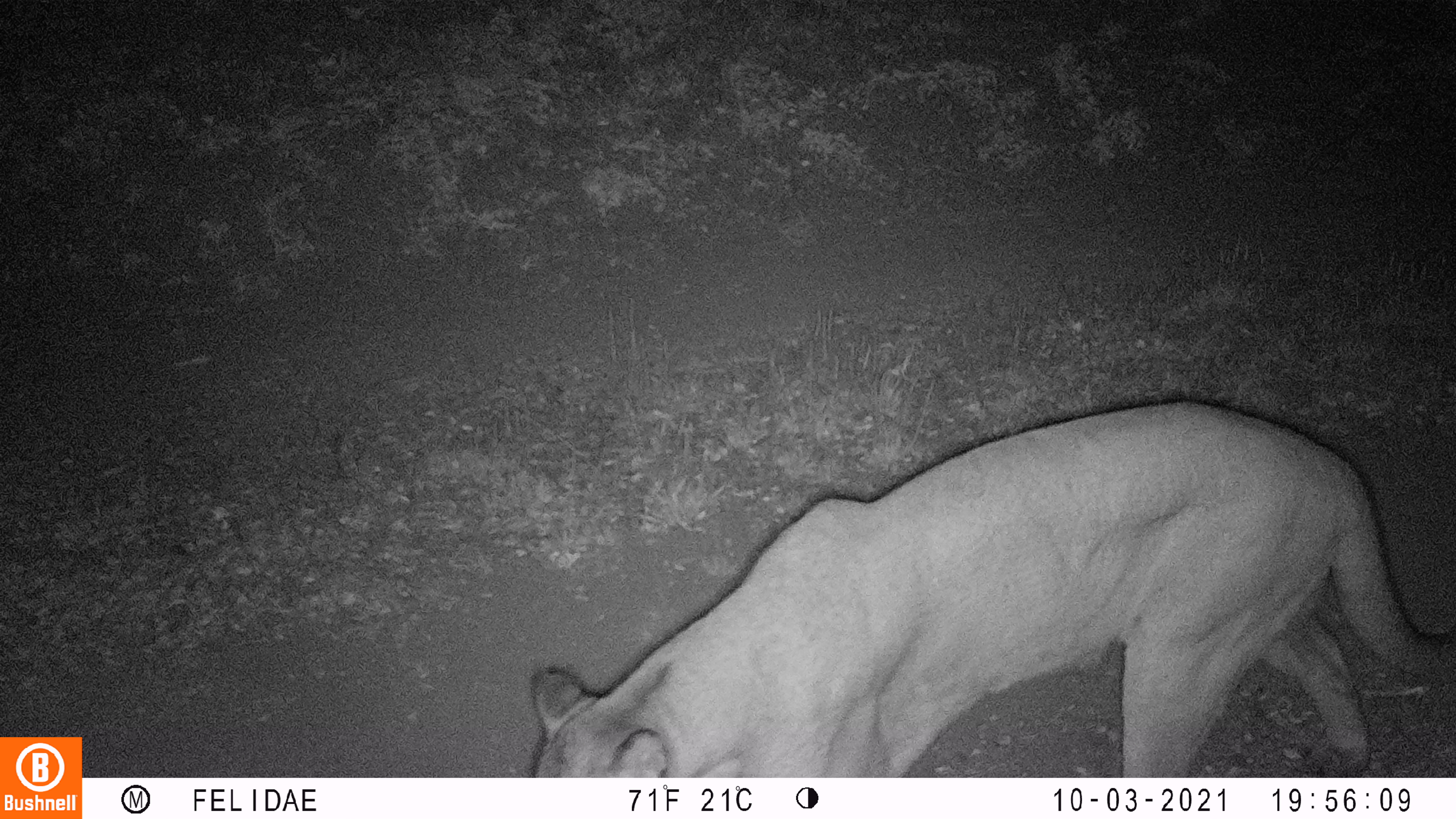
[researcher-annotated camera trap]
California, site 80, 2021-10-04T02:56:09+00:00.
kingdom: Animalia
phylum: Chordata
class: Mammalia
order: Carnivora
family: Felidae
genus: Puma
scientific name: Puma concolor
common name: puma